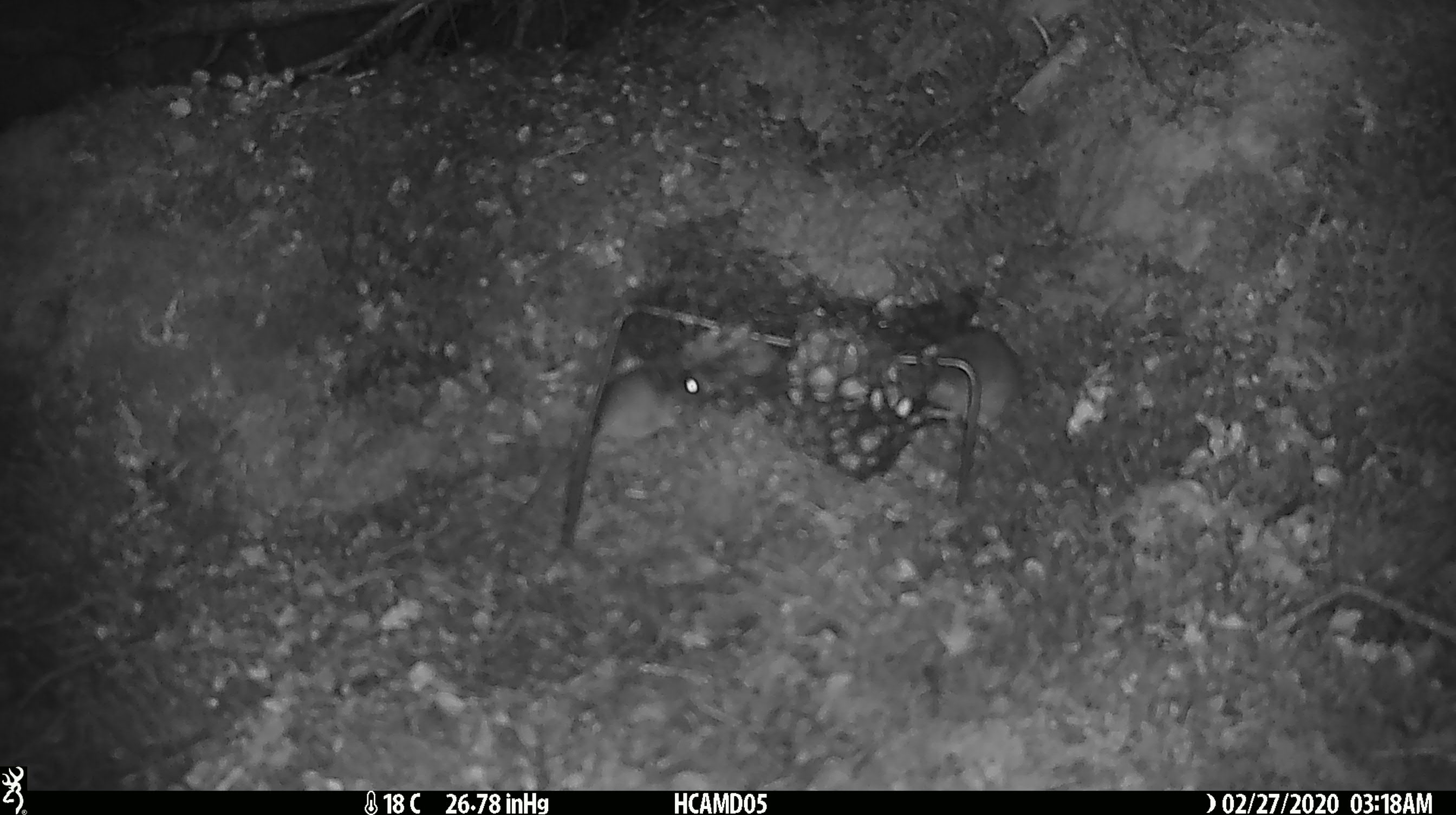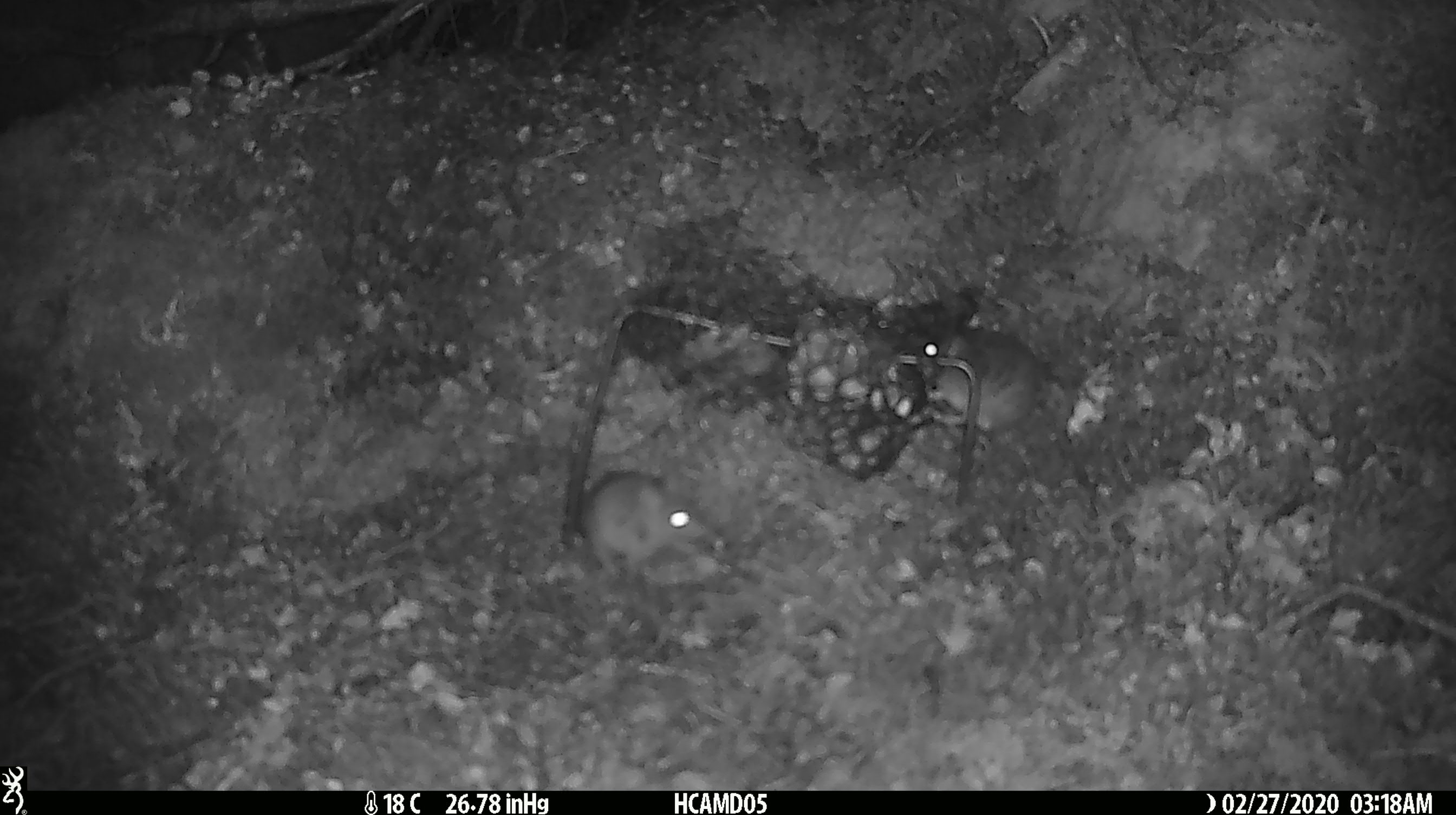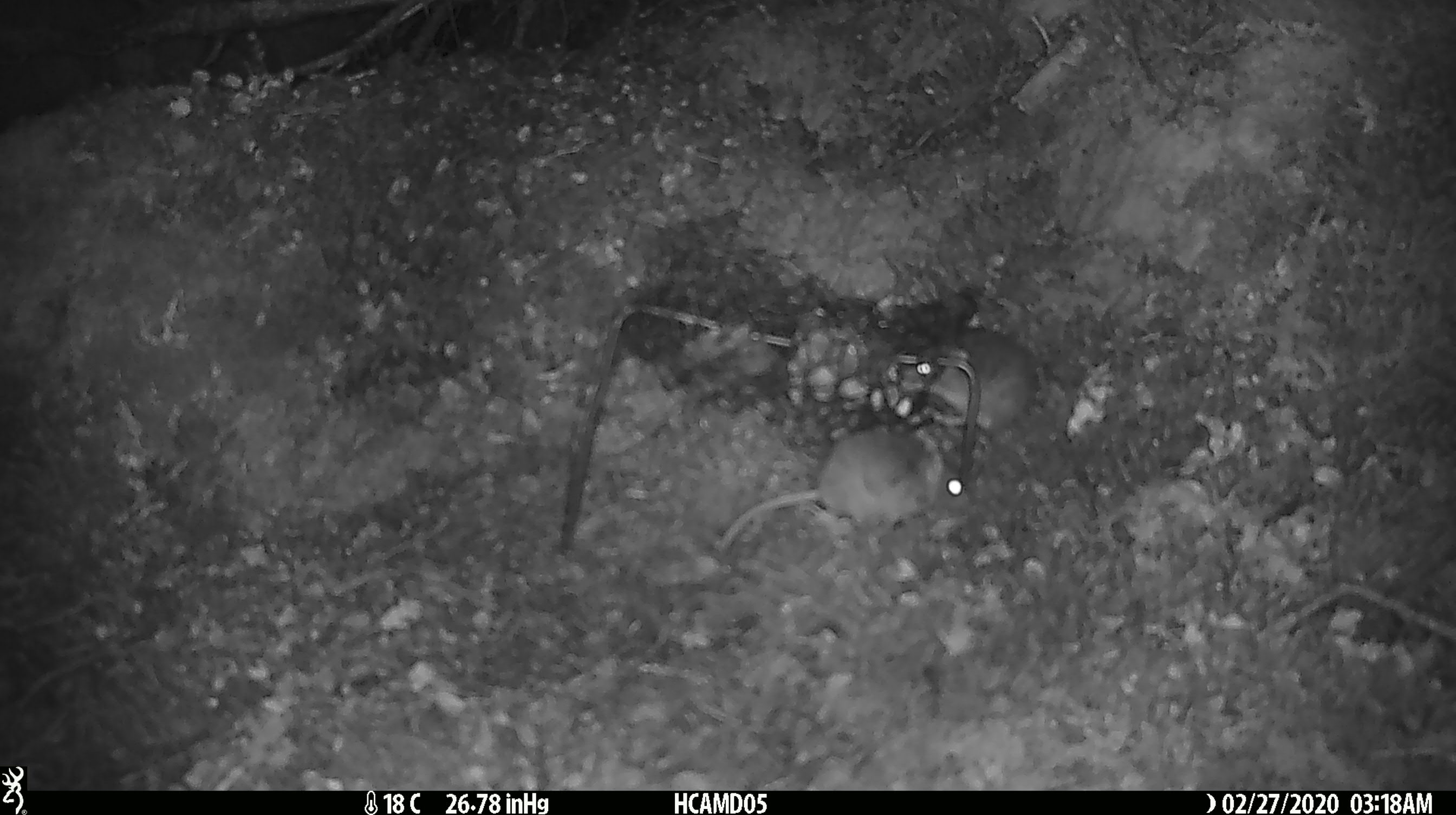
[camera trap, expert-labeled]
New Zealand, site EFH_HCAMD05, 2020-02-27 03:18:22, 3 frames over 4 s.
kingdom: Animalia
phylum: Chordata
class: Mammalia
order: Rodentia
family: Muridae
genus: Mus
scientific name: Mus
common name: mouse